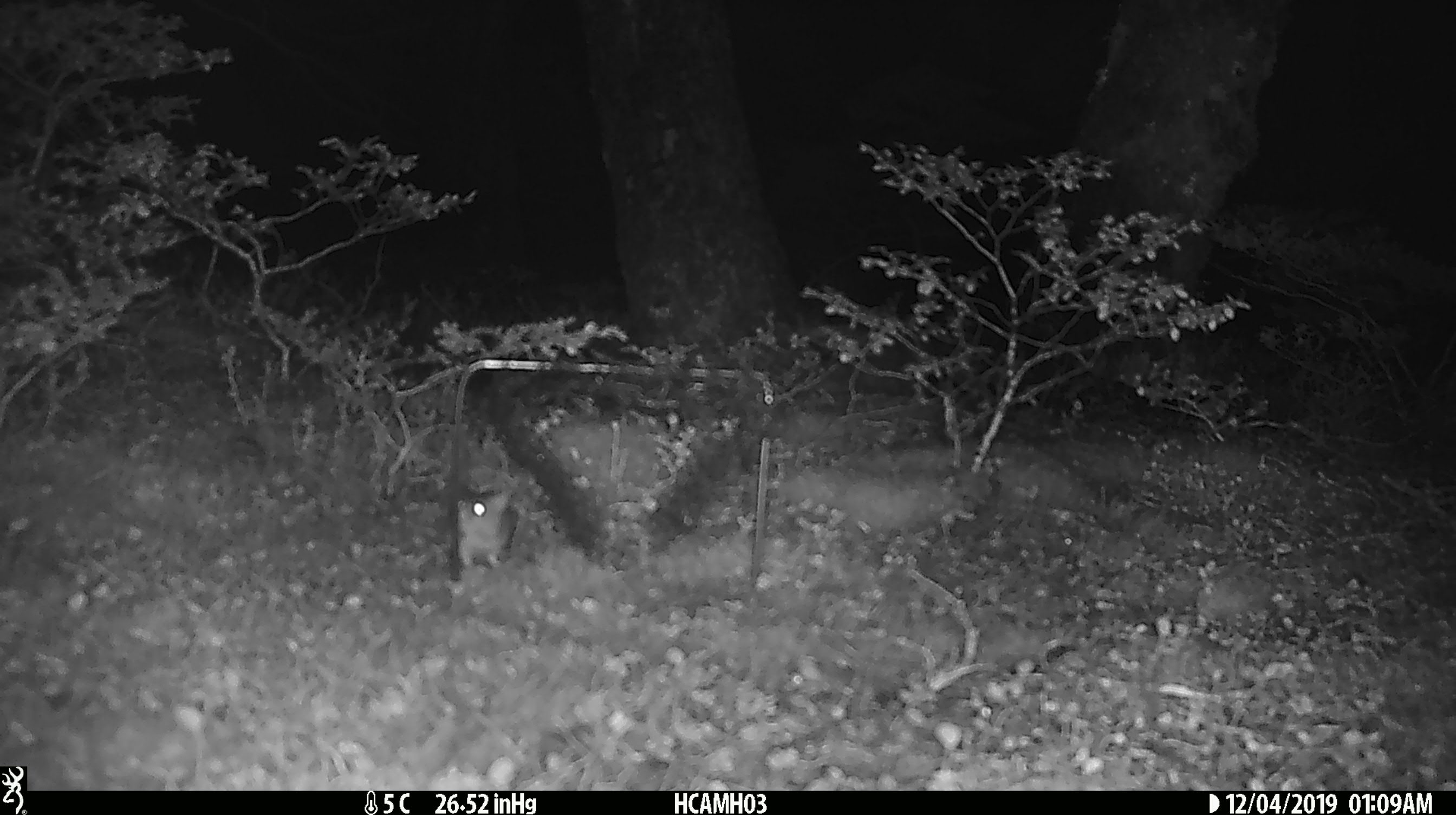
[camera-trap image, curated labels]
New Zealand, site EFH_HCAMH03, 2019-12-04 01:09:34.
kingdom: Animalia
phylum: Chordata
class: Mammalia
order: Rodentia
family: Muridae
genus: Mus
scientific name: Mus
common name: mouse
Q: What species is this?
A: Mouse (Mus).